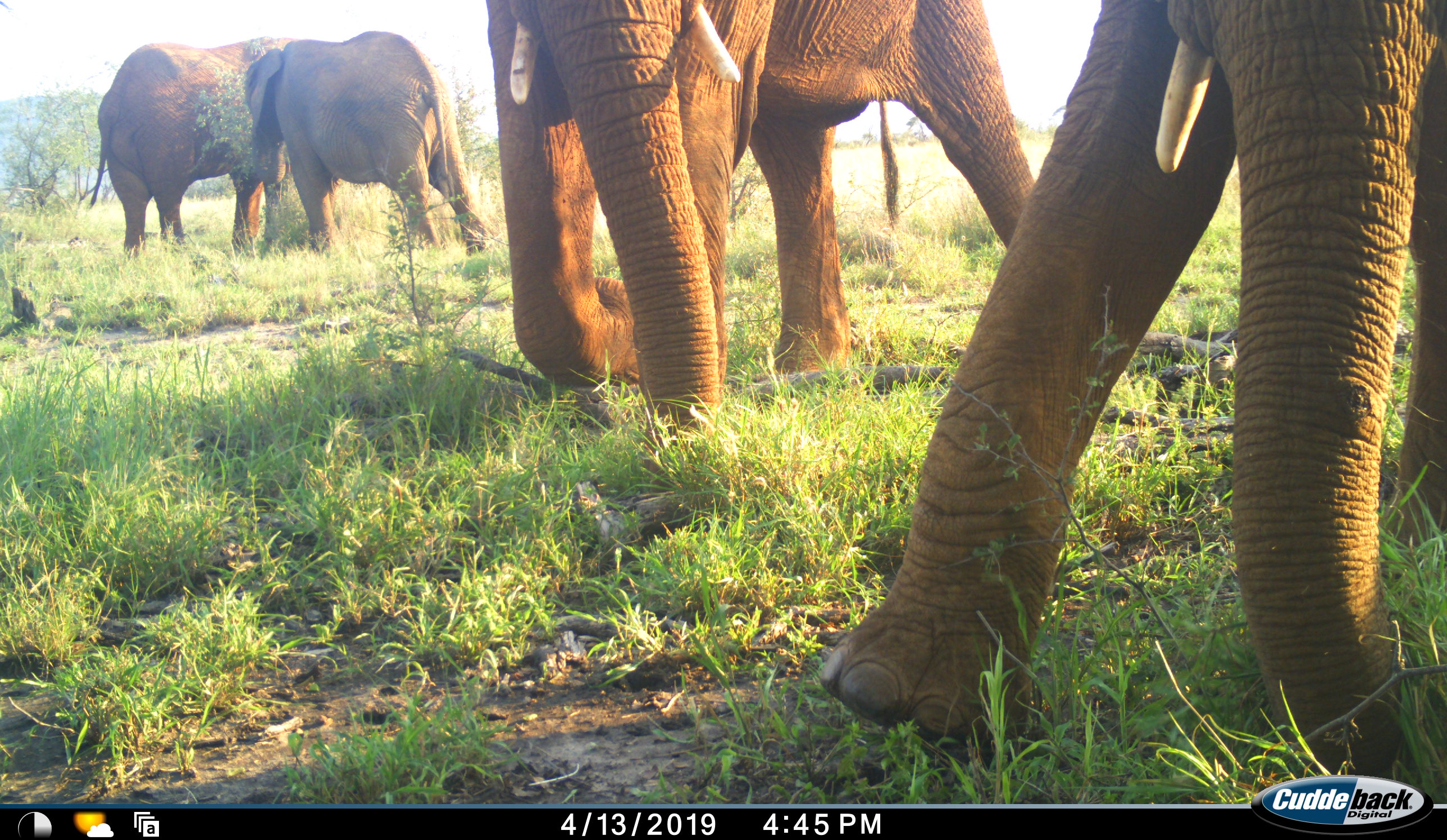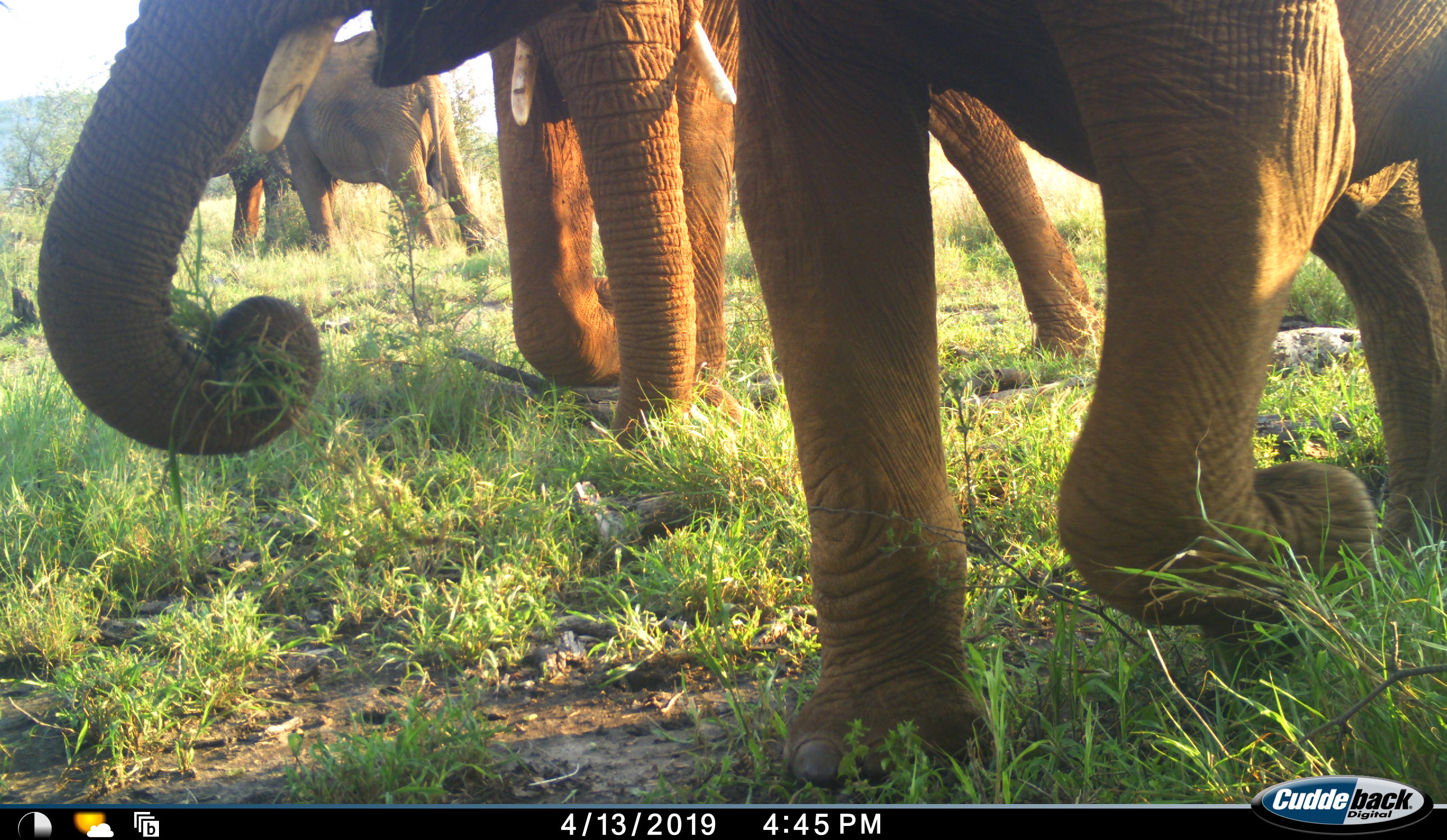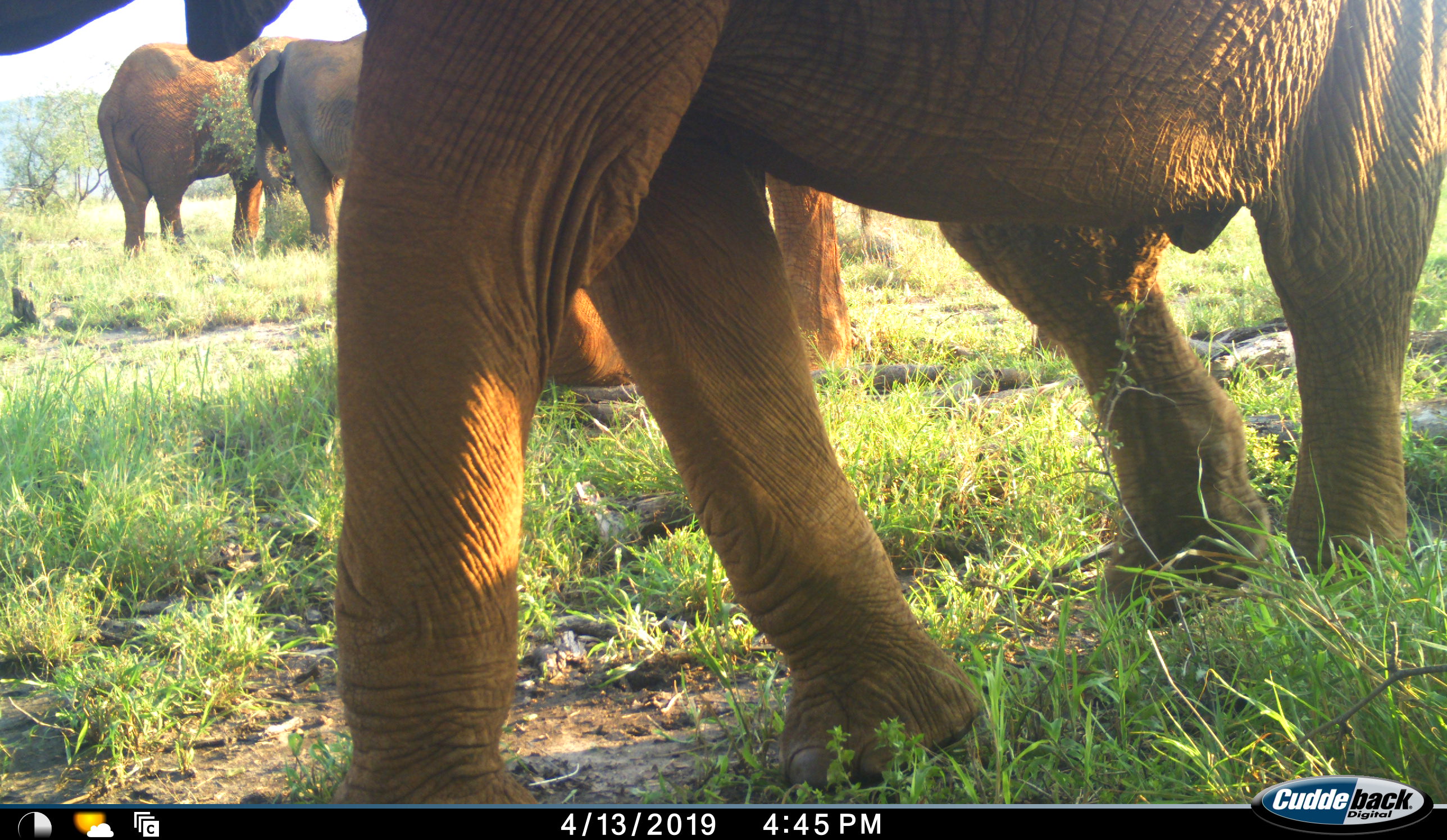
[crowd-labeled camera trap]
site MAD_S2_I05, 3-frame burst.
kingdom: Animalia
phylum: Chordata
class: Mammalia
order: Proboscidea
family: Elephantidae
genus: Loxodonta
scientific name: Loxodonta africana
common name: african bush elephant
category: elephant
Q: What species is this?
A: Elephant (african bush elephant) (Loxodonta africana).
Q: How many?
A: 4.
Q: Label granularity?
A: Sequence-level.